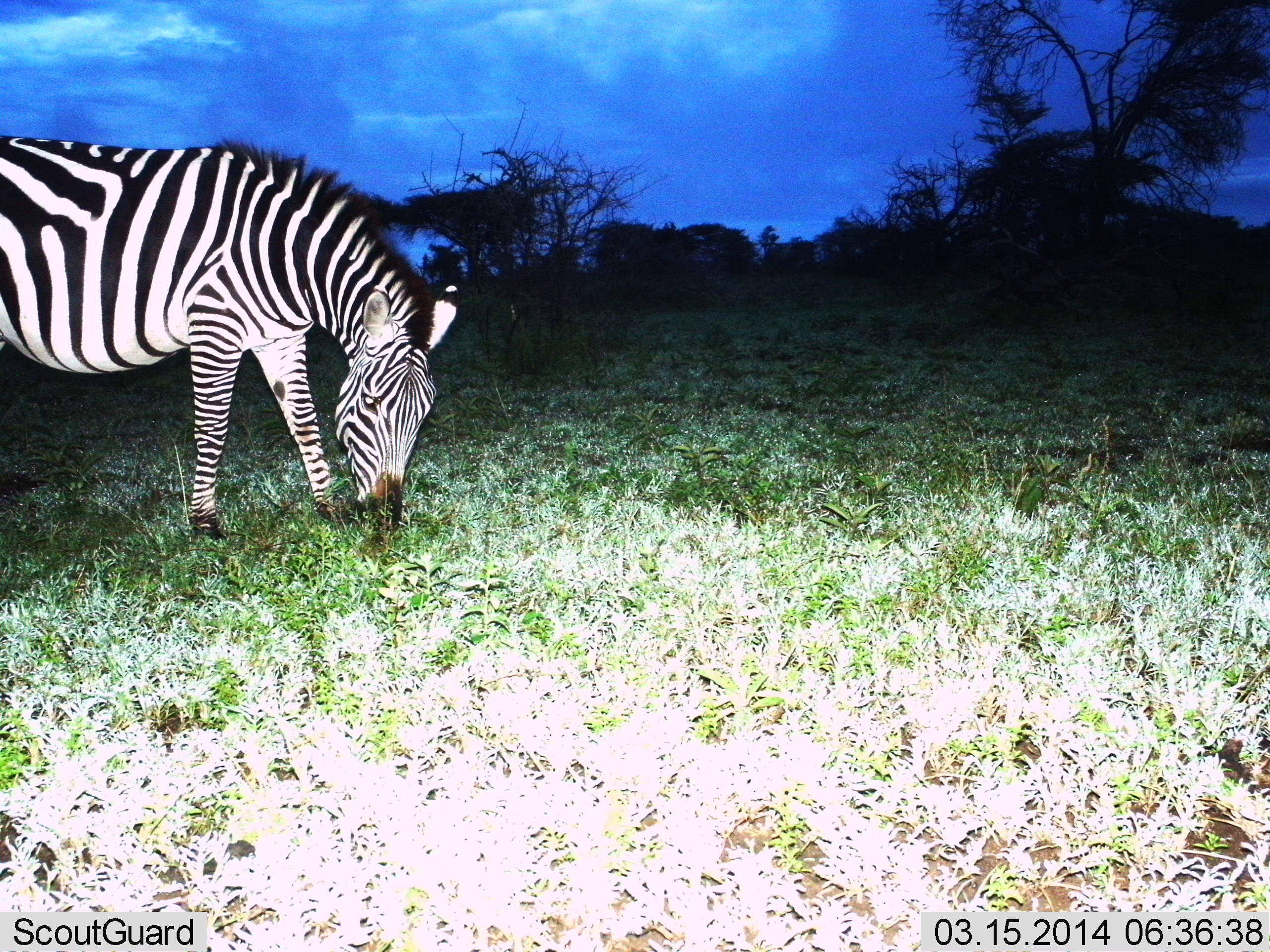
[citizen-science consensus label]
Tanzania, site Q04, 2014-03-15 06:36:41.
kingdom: Animalia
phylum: Chordata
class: Mammalia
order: Perissodactyla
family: Equidae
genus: Equus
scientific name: Equus quagga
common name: plains zebra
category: zebra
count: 1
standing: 20%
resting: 0%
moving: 0%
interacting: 0%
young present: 0%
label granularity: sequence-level